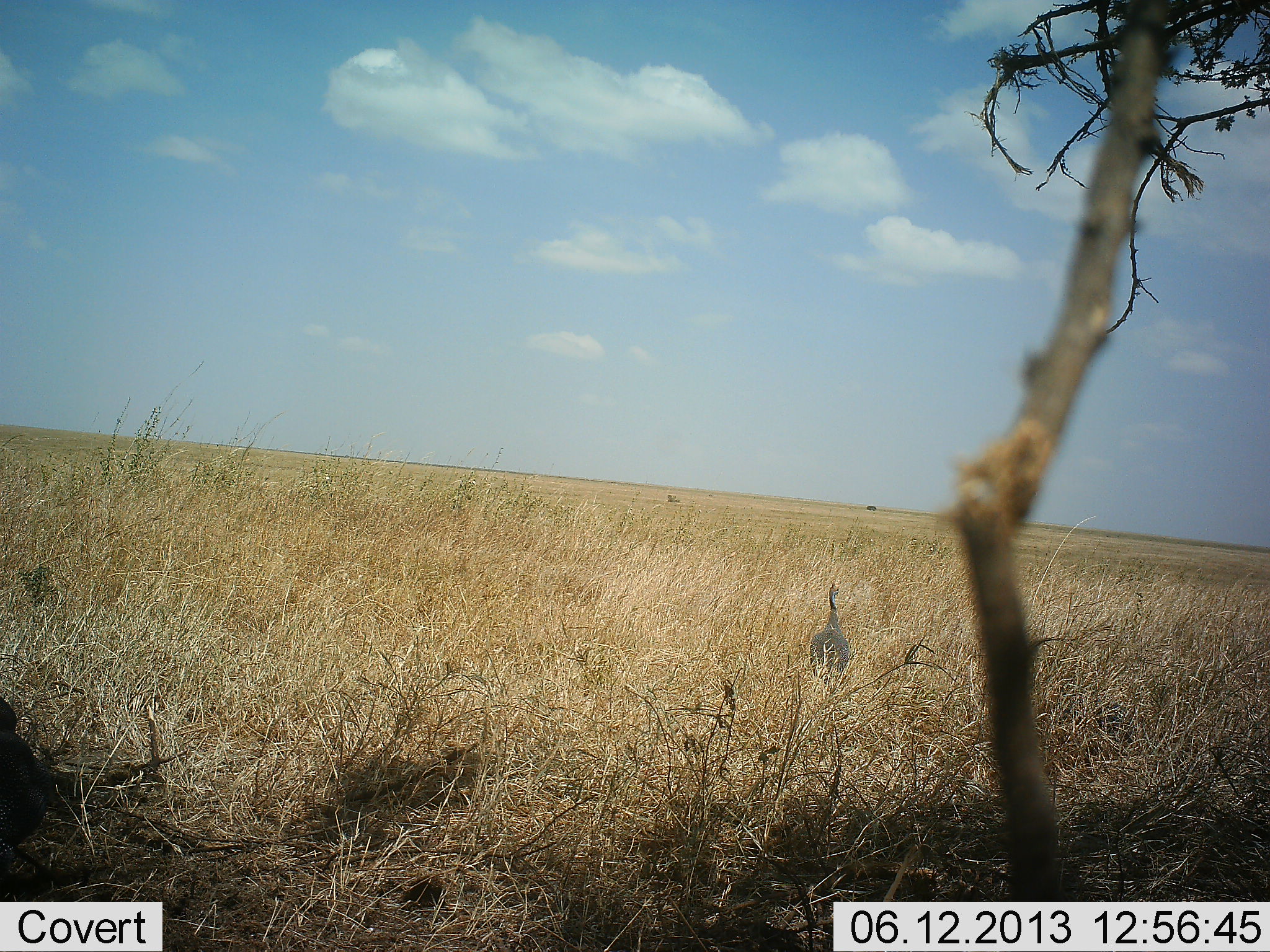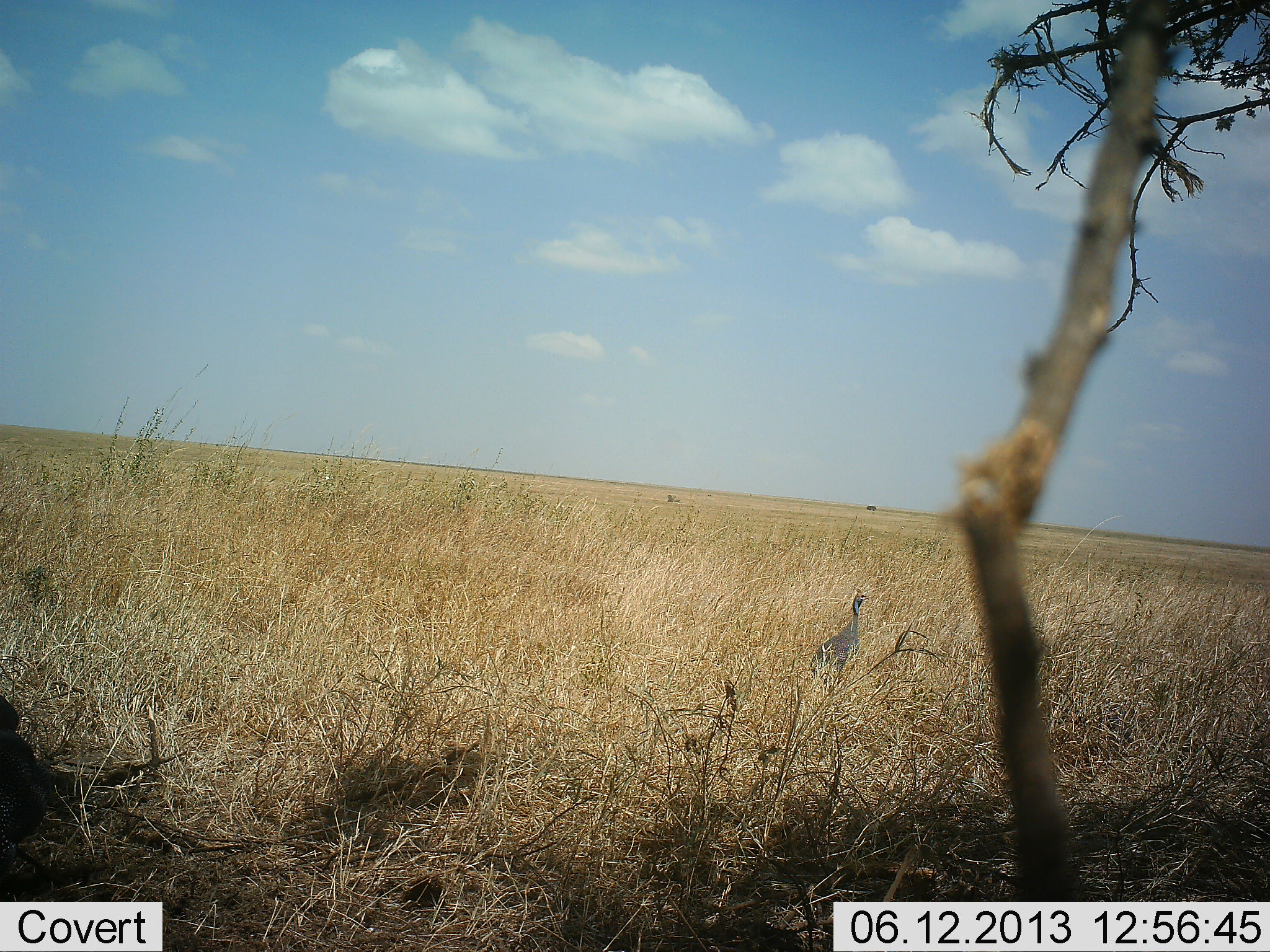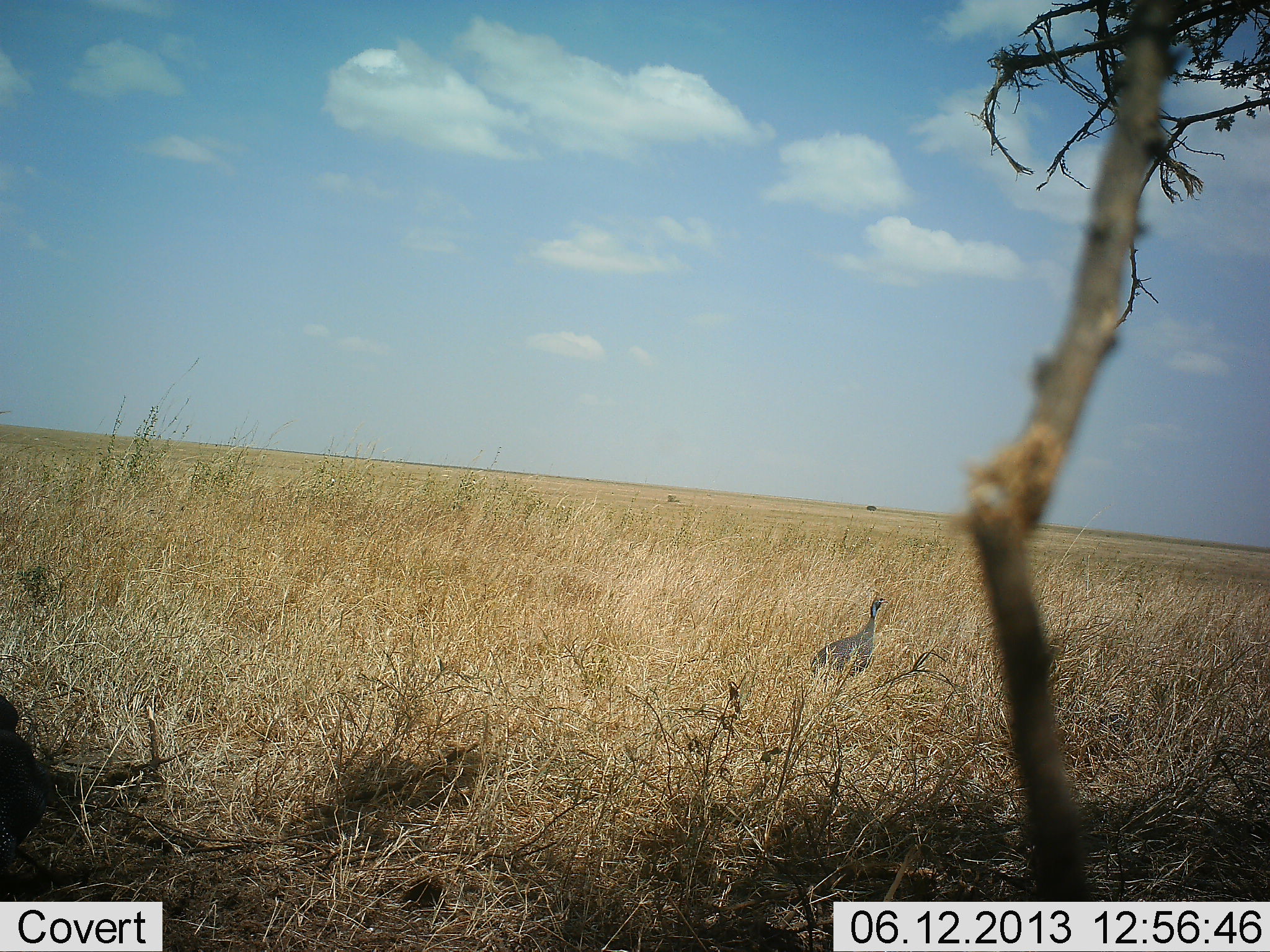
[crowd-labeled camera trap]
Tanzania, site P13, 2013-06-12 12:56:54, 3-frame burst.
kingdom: Animalia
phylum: Chordata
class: Aves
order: Galliformes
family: Numididae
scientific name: Numididae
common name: guinea fowl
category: guineafowl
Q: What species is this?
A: Guineafowl (guinea fowl) (Numididae).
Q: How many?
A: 1.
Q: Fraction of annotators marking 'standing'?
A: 52%.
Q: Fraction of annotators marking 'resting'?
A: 0%.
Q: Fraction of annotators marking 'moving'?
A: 48%.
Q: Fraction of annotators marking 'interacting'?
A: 0%.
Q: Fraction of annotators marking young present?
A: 0%.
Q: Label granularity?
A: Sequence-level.